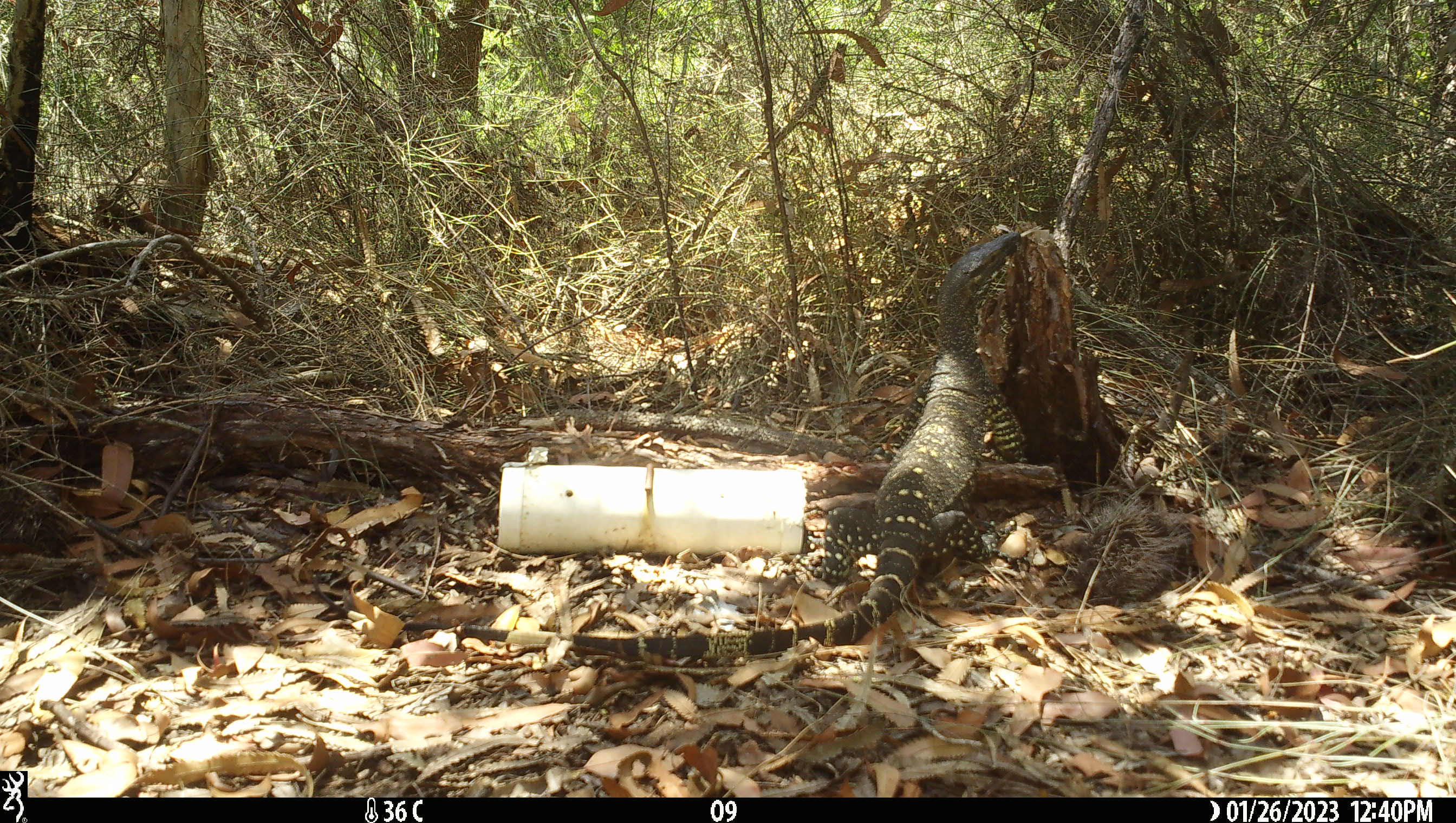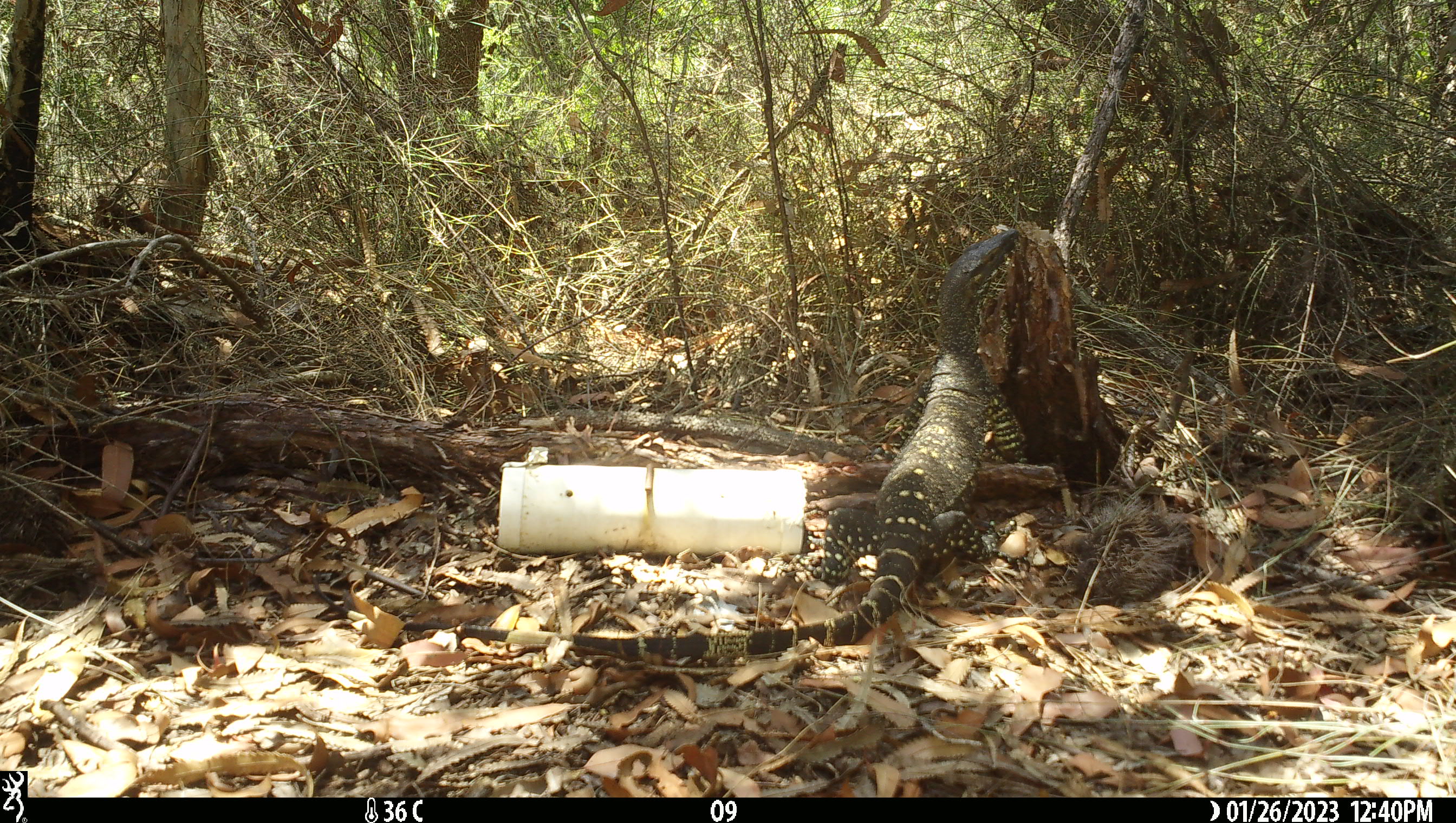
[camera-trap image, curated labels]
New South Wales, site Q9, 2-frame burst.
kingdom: Animalia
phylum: Chordata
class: Reptilia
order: Squamata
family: Varanidae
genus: Varanus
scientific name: Varanus varius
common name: lace monitor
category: goanna